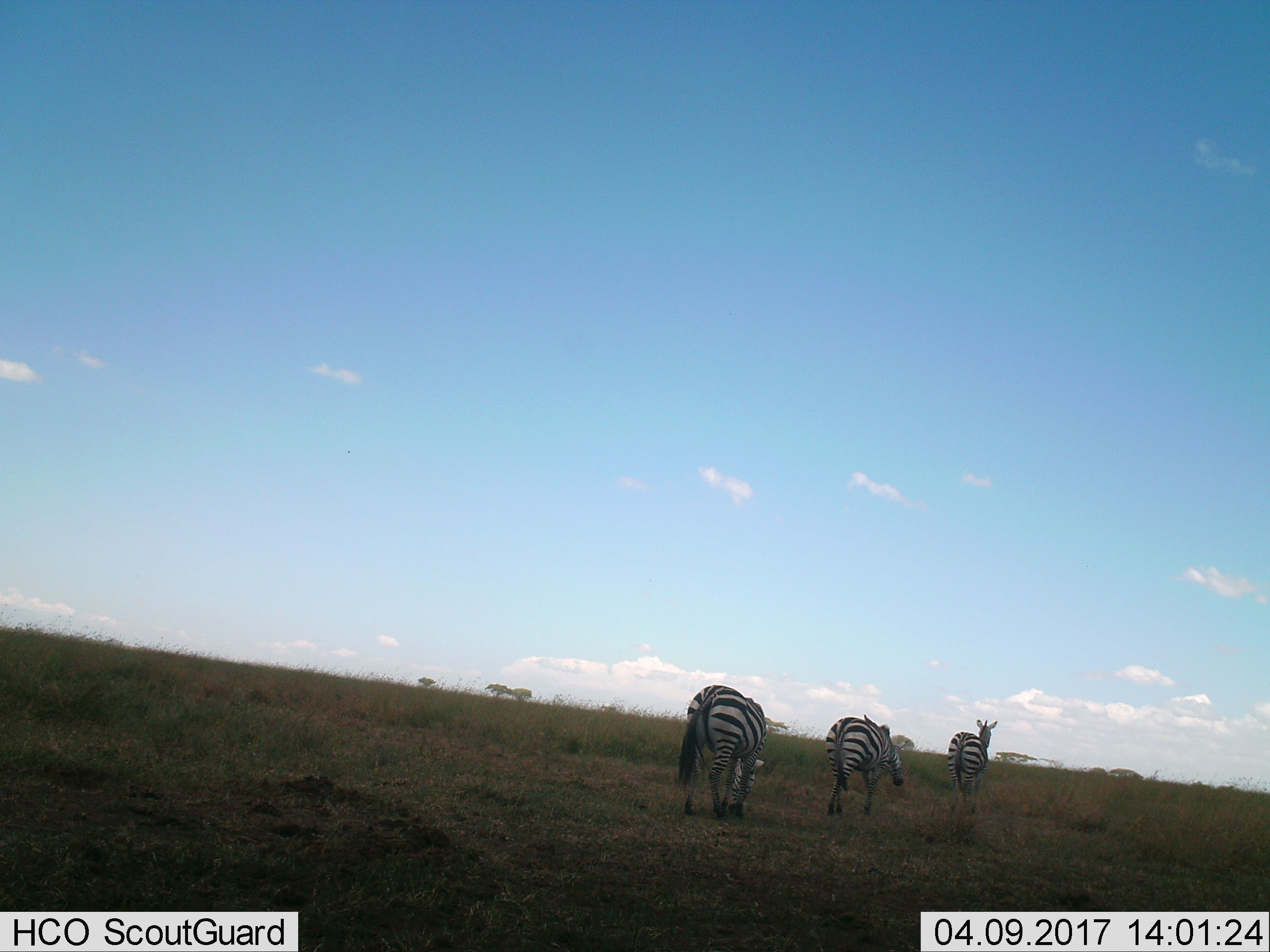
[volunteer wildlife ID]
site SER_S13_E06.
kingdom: Animalia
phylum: Chordata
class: Mammalia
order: Perissodactyla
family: Equidae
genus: Equus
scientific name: Equus quagga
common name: plains zebra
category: zebraplains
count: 3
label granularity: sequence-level